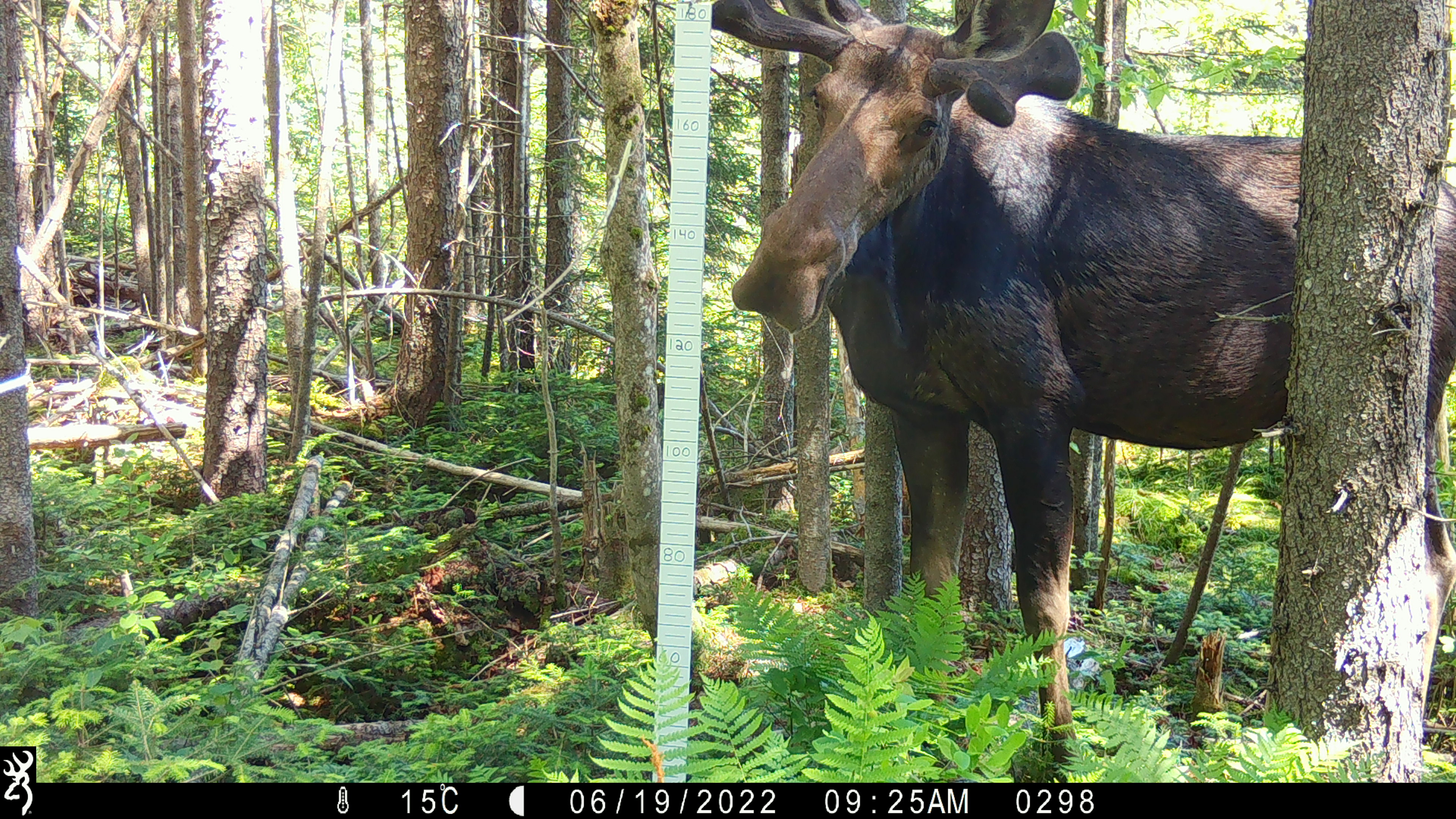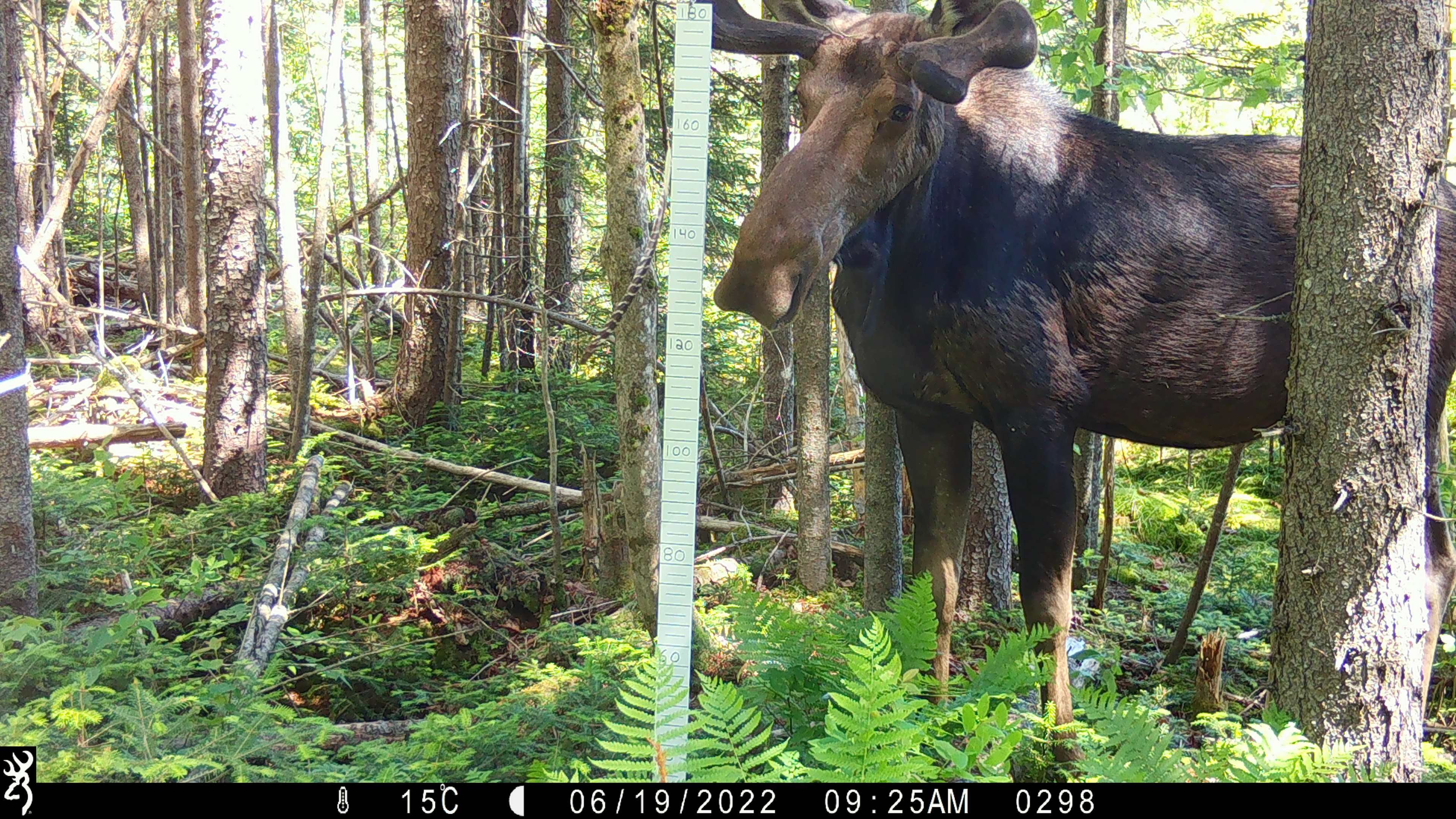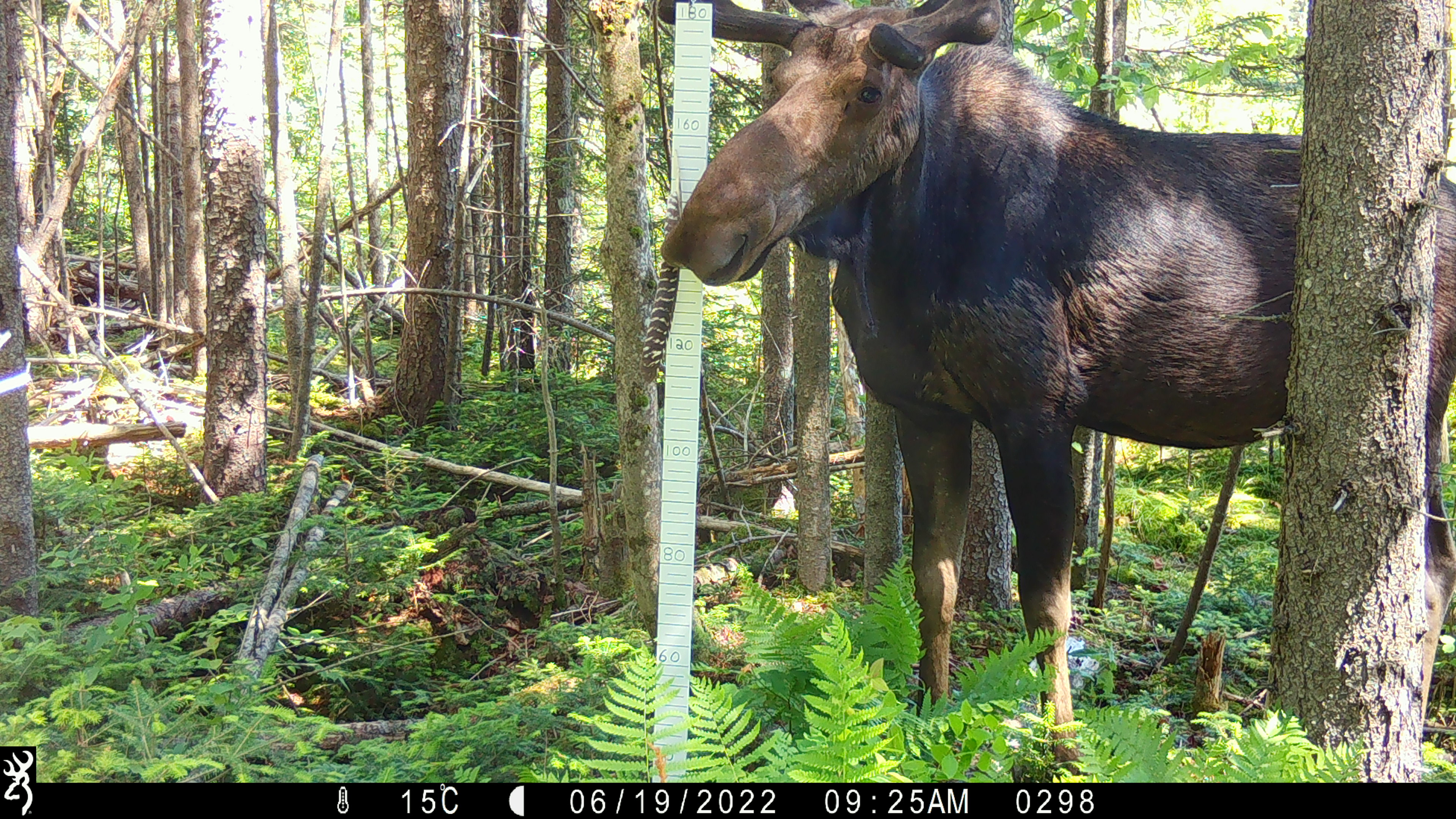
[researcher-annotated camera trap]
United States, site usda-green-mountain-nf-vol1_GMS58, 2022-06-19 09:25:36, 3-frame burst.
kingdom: Animalia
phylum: Chordata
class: Mammalia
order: Artiodactyla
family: Cervidae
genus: Alces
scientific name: Alces alces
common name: moose